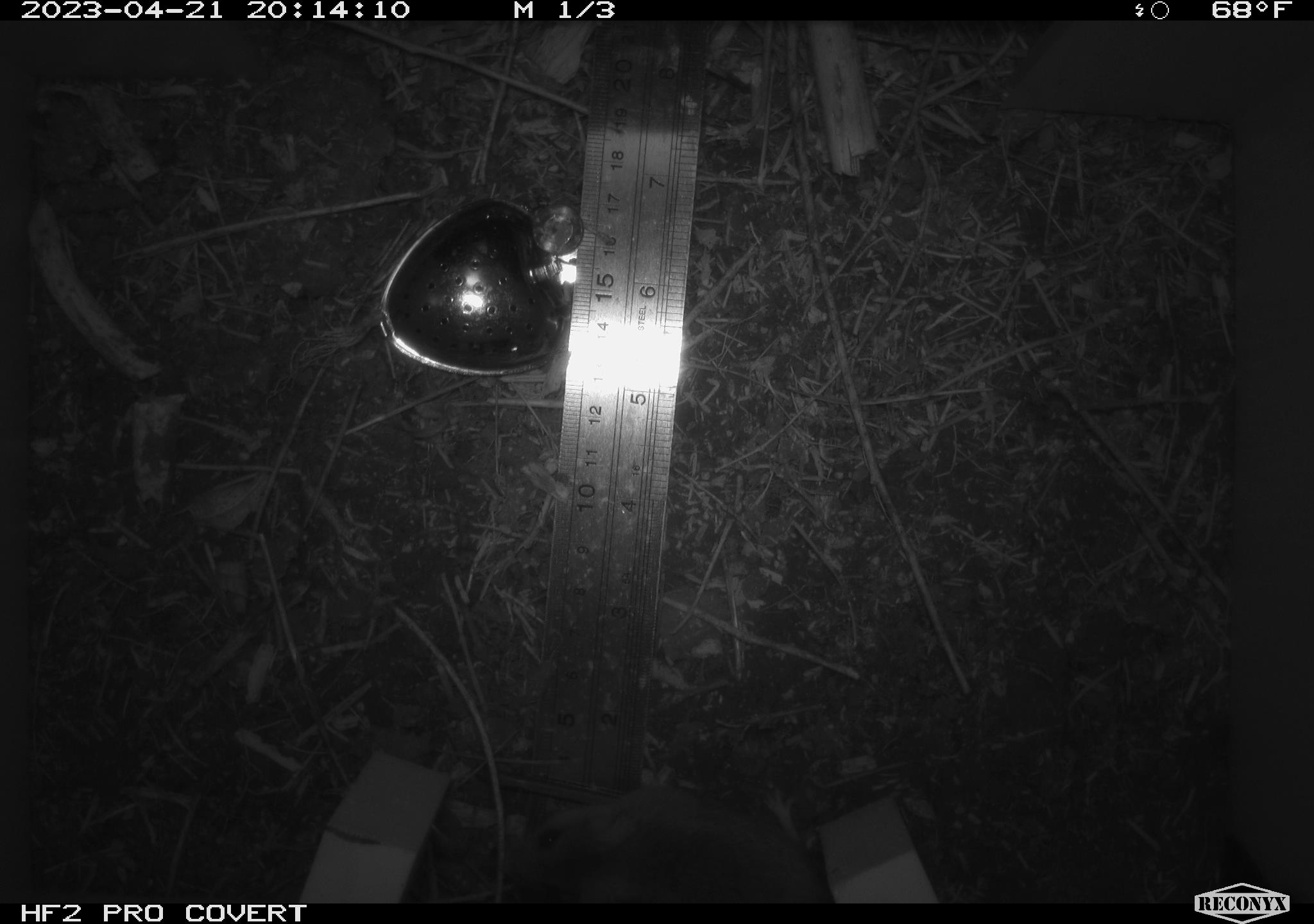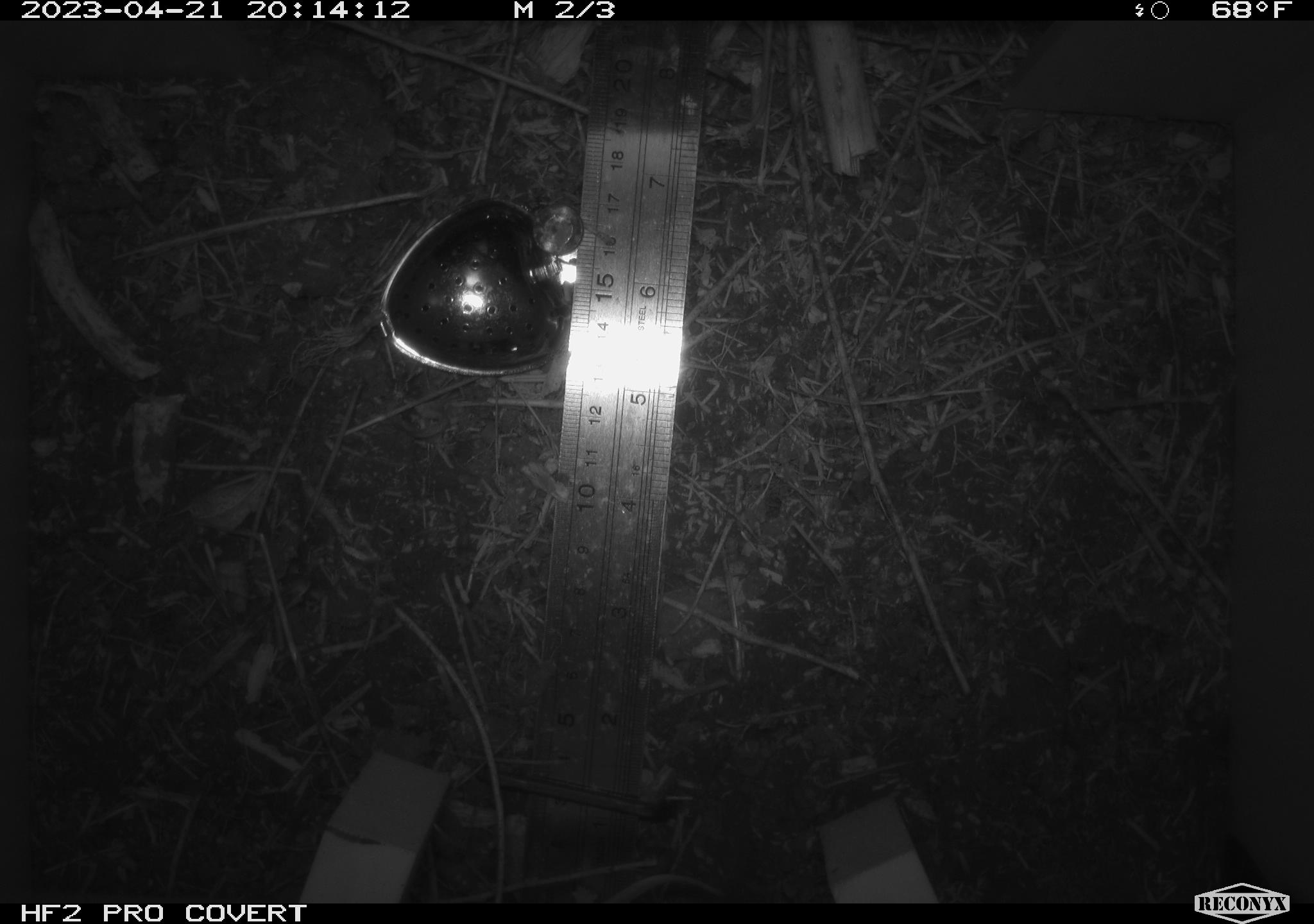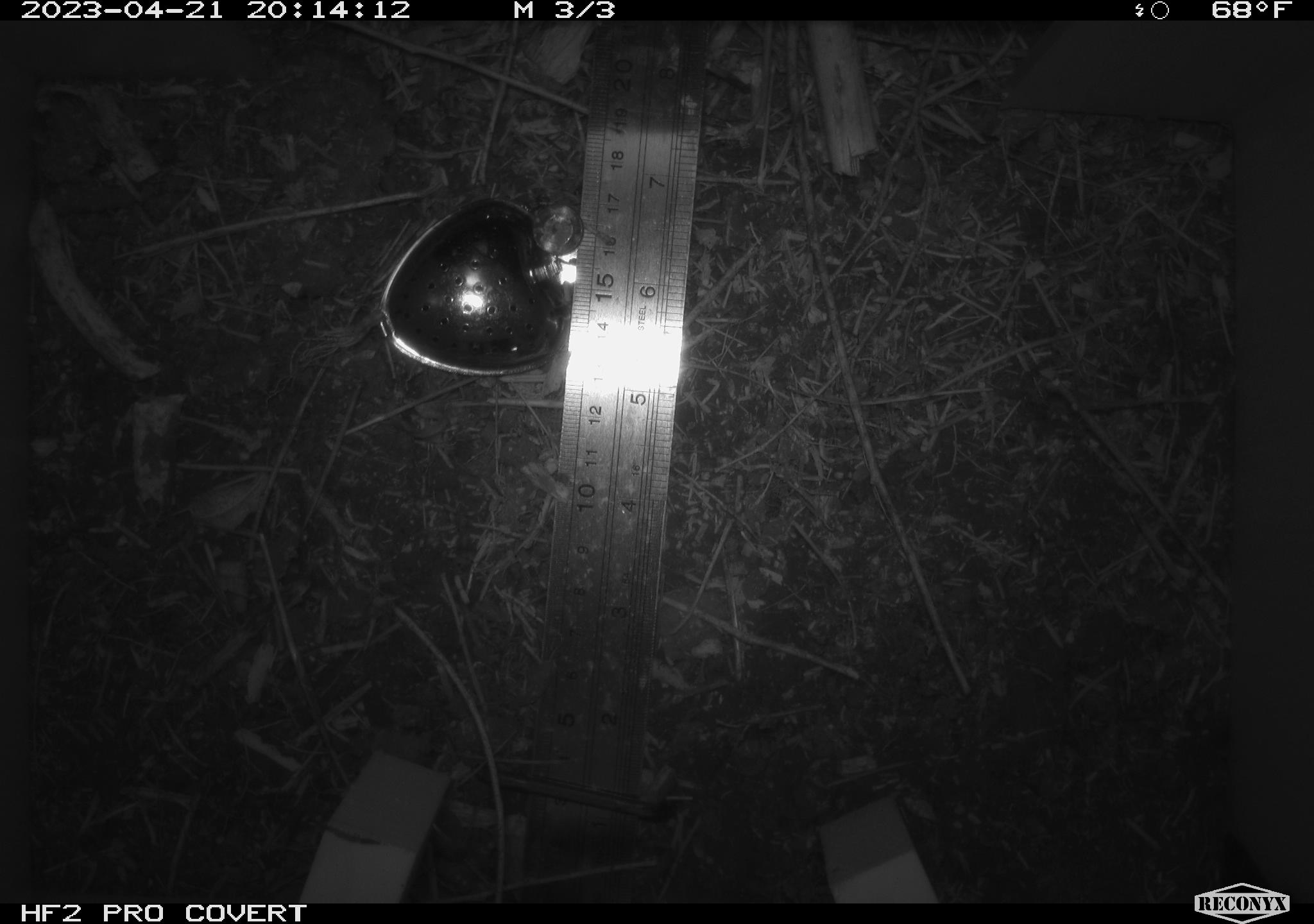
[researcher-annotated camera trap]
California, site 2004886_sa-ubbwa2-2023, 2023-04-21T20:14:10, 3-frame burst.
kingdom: Animalia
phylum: Chordata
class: Mammalia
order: Rodentia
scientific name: Rodentia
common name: mouse species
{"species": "mouse species (Rodentia)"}